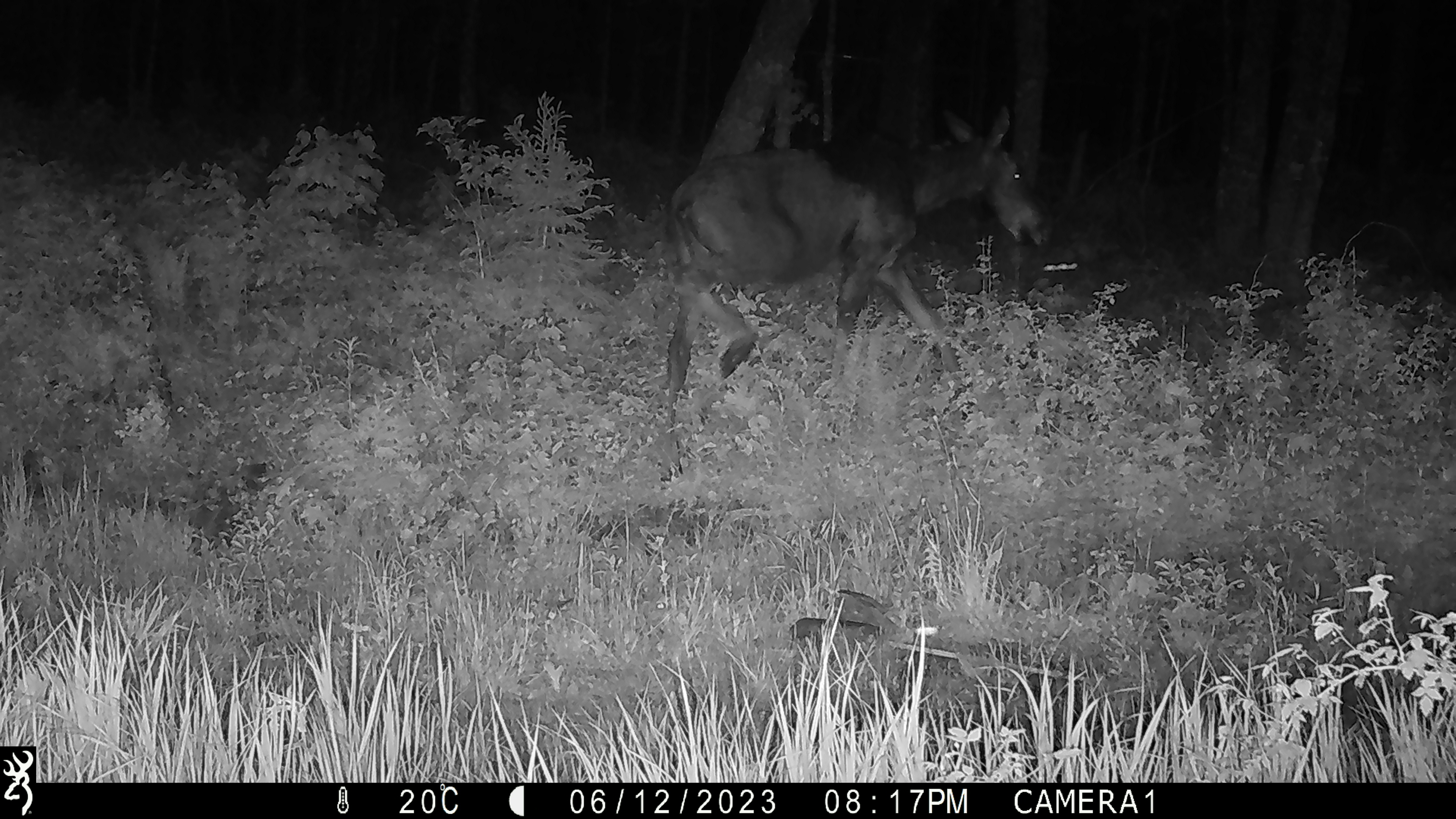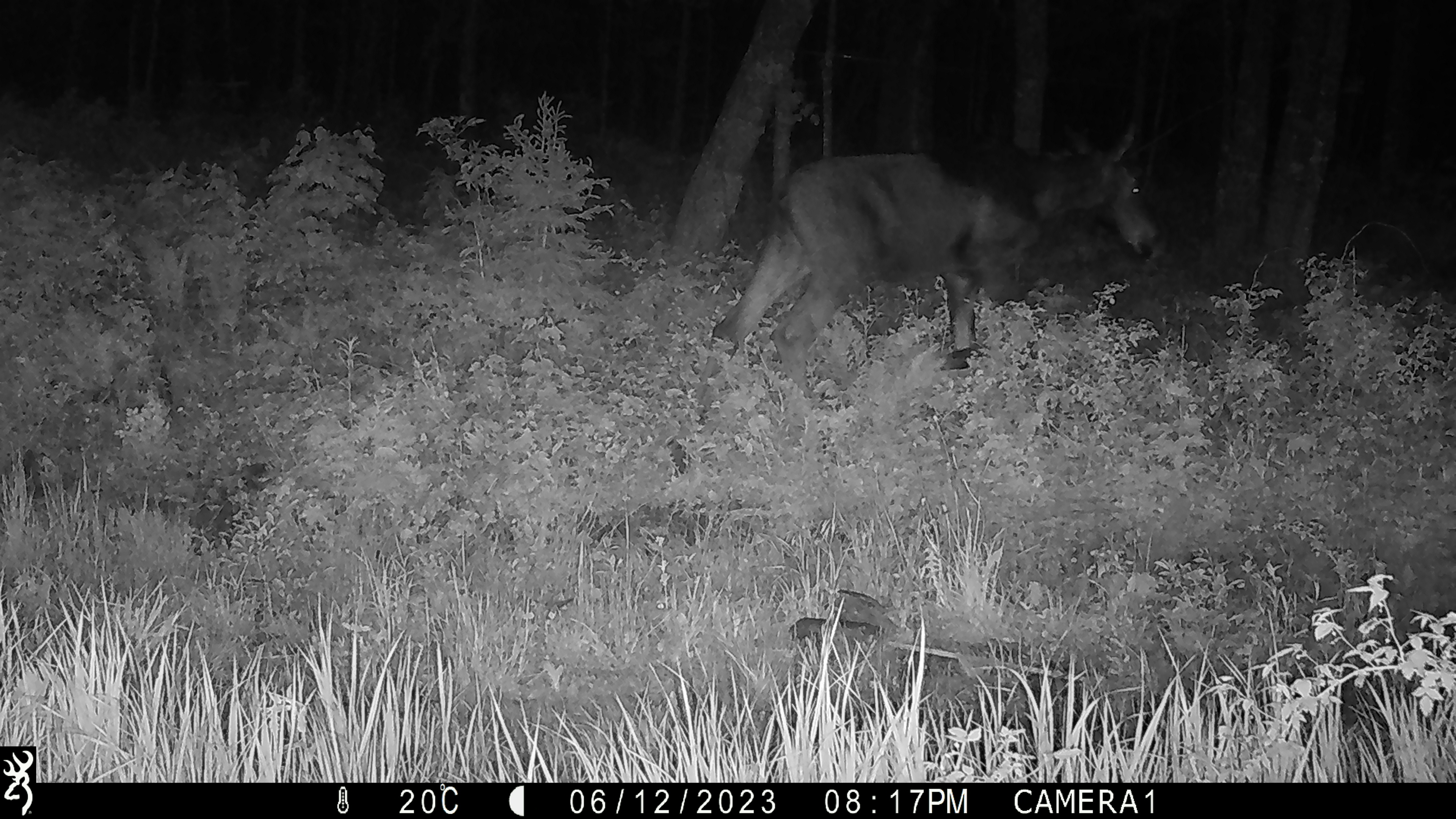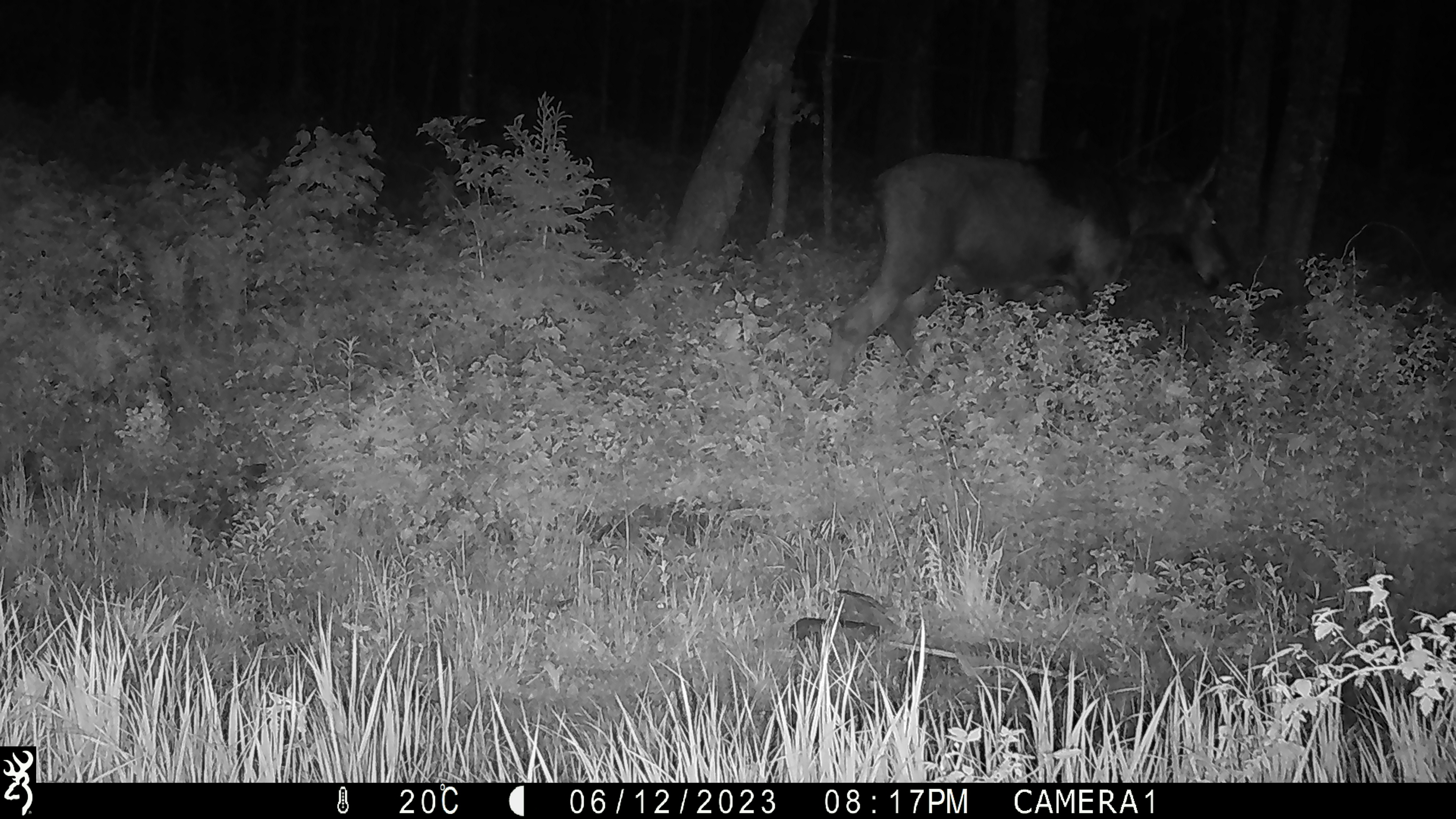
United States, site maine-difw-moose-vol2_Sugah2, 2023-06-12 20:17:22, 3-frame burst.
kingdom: Animalia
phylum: Chordata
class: Mammalia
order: Artiodactyla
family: Cervidae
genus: Alces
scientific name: Alces alces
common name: moose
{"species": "moose (Alces alces)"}